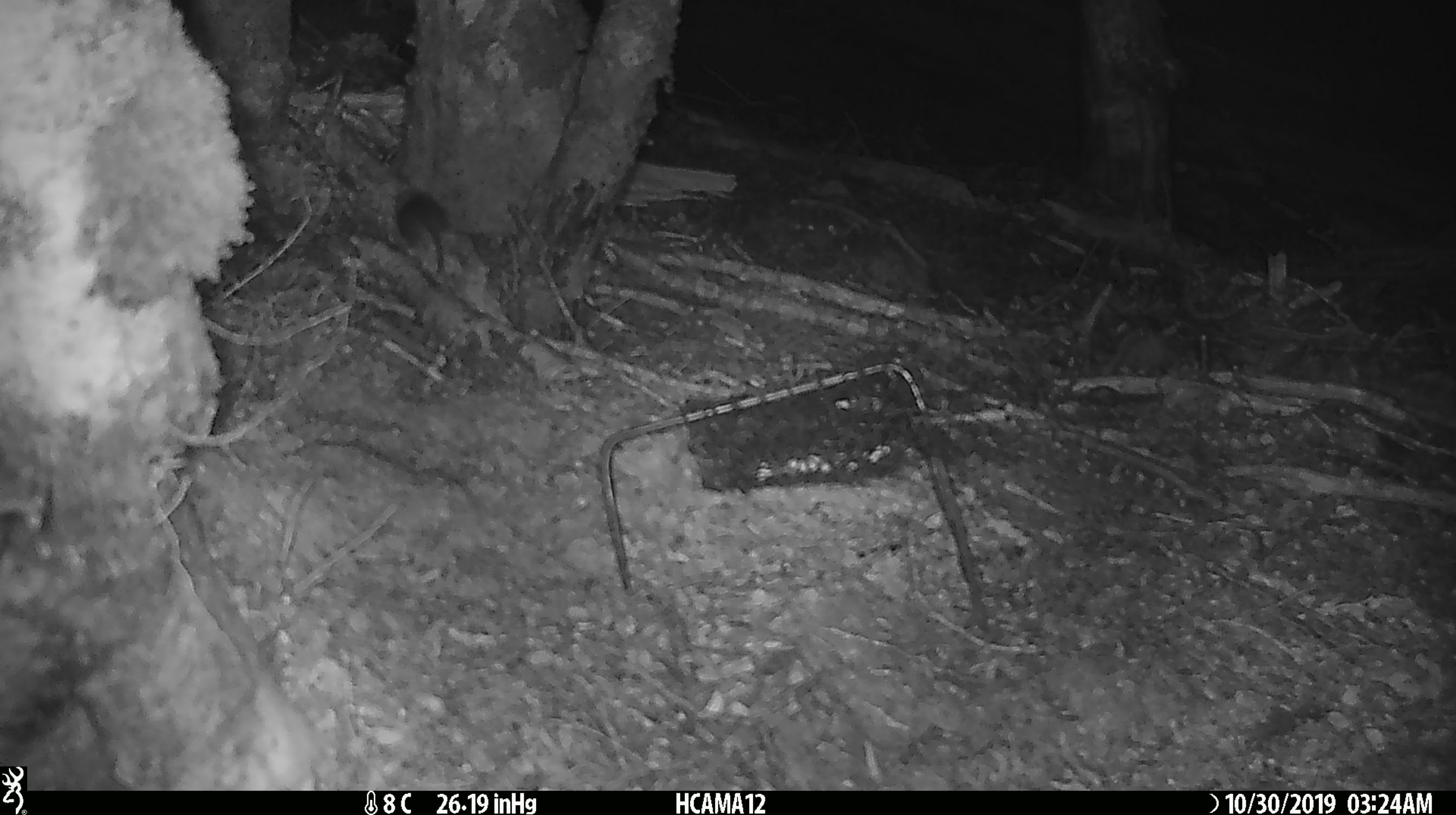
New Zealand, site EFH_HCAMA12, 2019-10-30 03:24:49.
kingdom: Animalia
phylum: Chordata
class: Mammalia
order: Rodentia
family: Muridae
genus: Mus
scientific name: Mus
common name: mouse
Mouse (Mus).